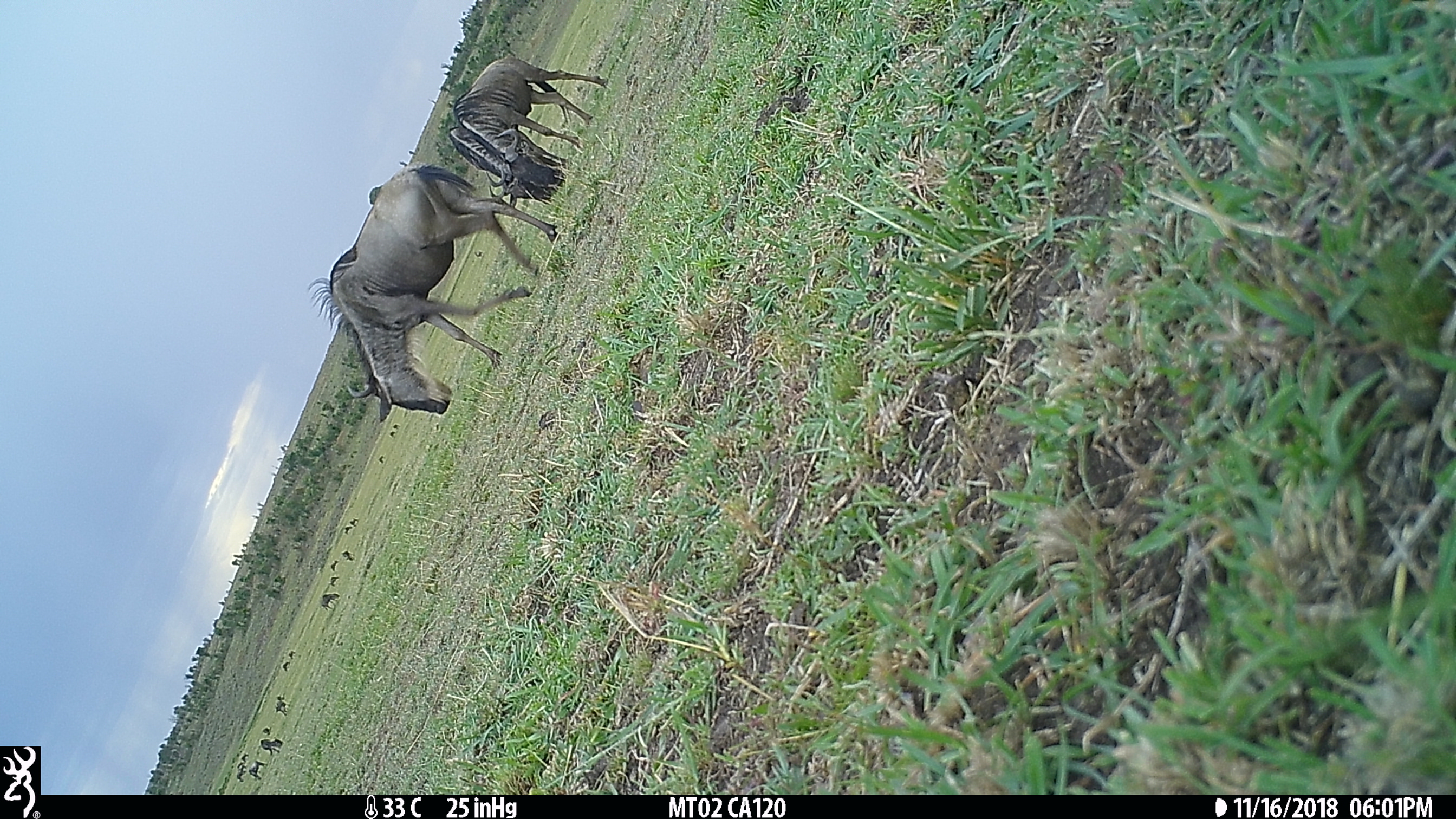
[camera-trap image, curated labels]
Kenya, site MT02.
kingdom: Animalia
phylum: Chordata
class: Mammalia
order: Artiodactyla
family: Bovidae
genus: Connochaetes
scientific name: Connochaetes taurinus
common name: blue wildebeest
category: wildebeest